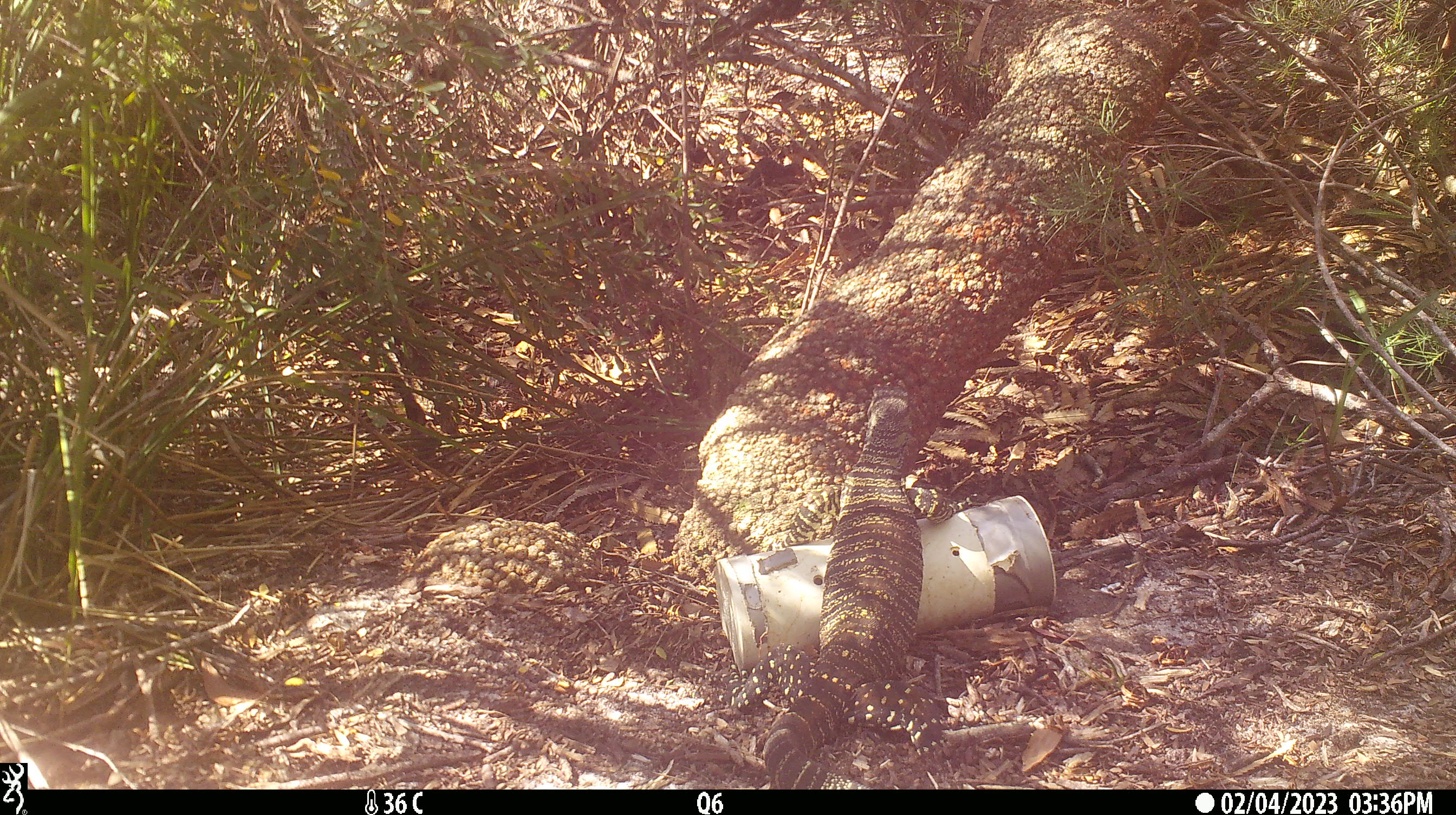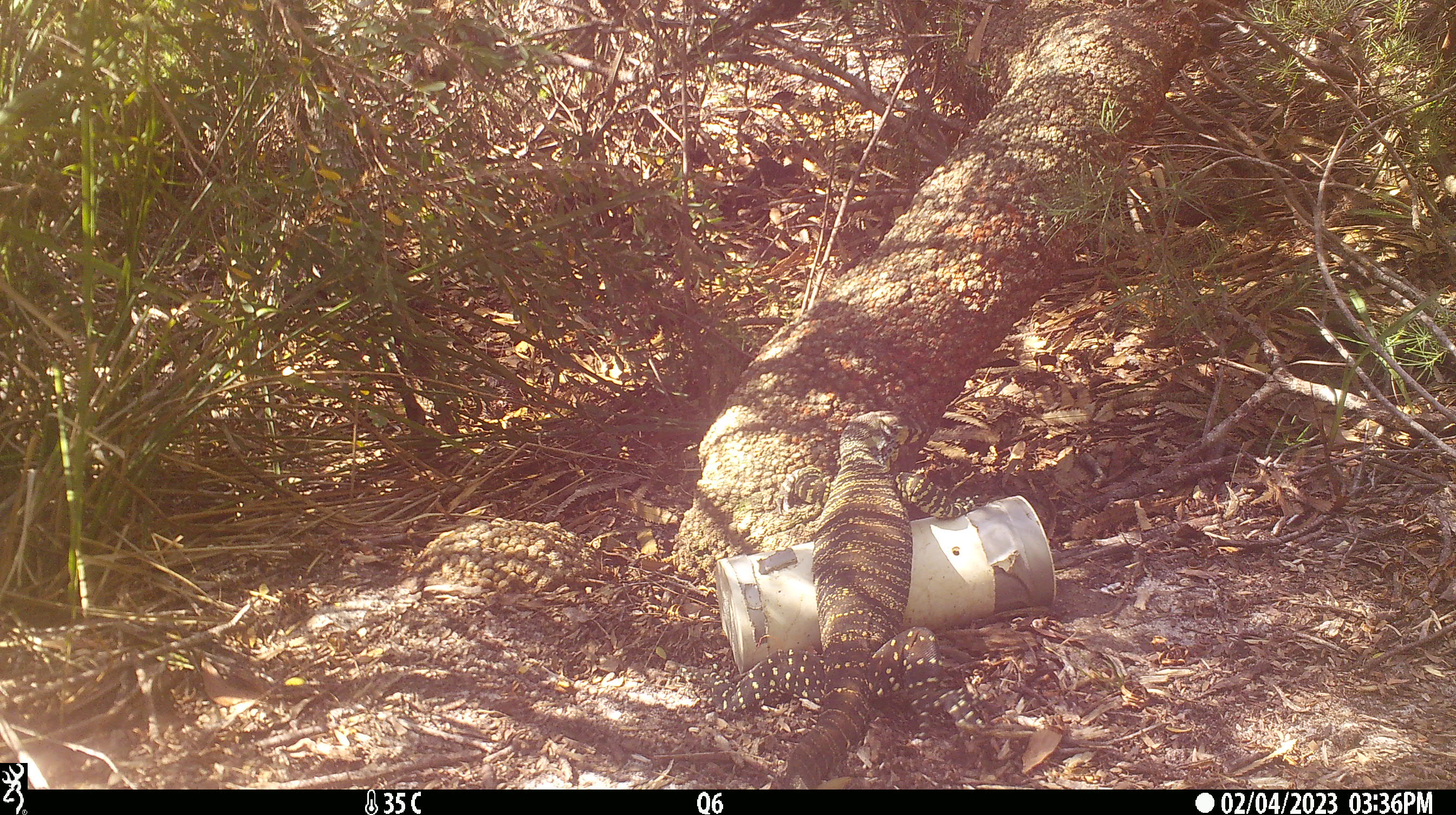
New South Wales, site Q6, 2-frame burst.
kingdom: Animalia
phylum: Chordata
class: Reptilia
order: Squamata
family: Varanidae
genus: Varanus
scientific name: Varanus varius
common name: lace monitor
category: goanna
Goanna (lace monitor) (Varanus varius).